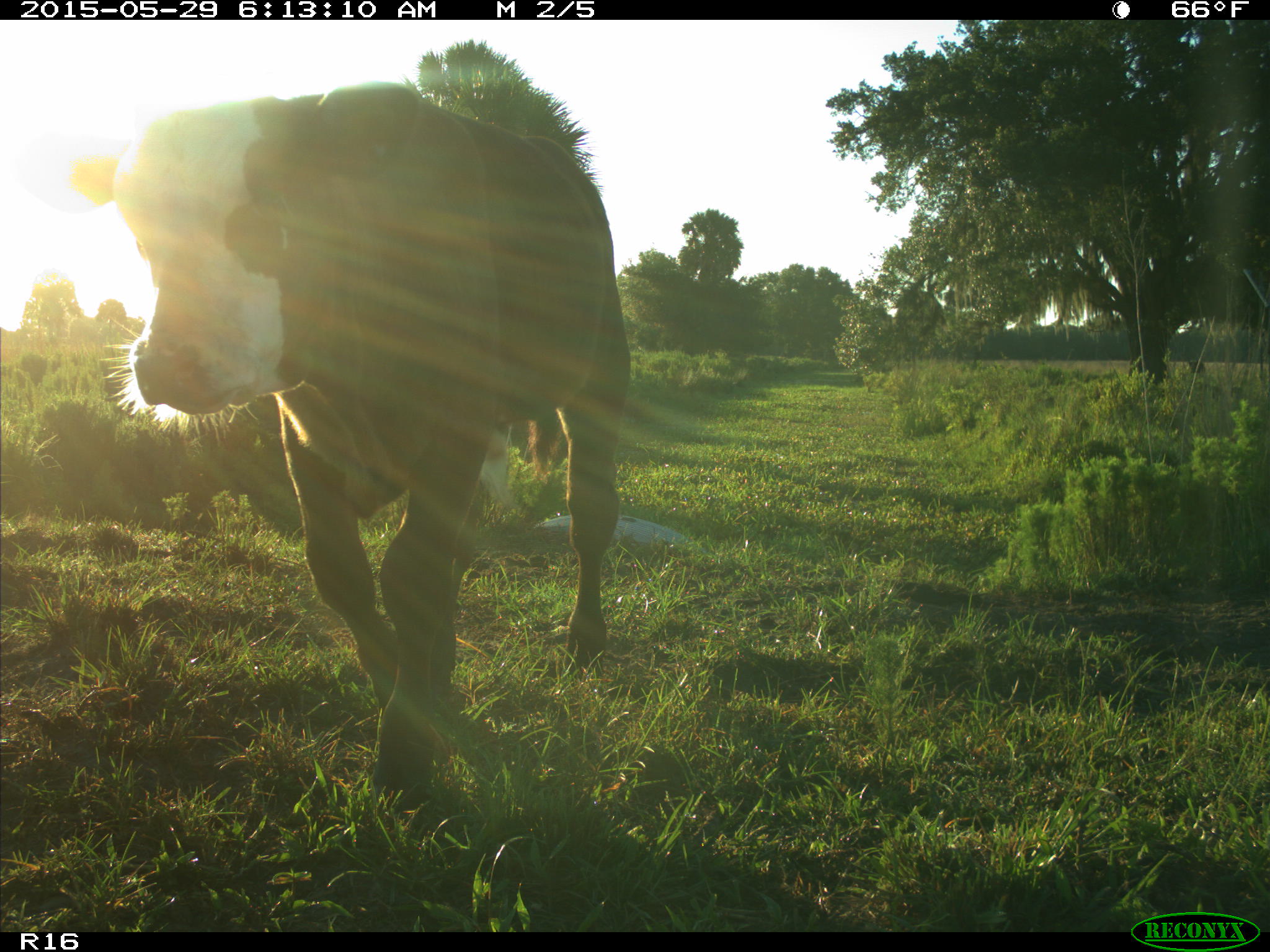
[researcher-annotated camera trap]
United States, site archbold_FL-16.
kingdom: Animalia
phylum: Chordata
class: Mammalia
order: Artiodactyla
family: Bovidae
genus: Bos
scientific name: Bos taurus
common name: domestic cow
Bos taurus (domestic cow).